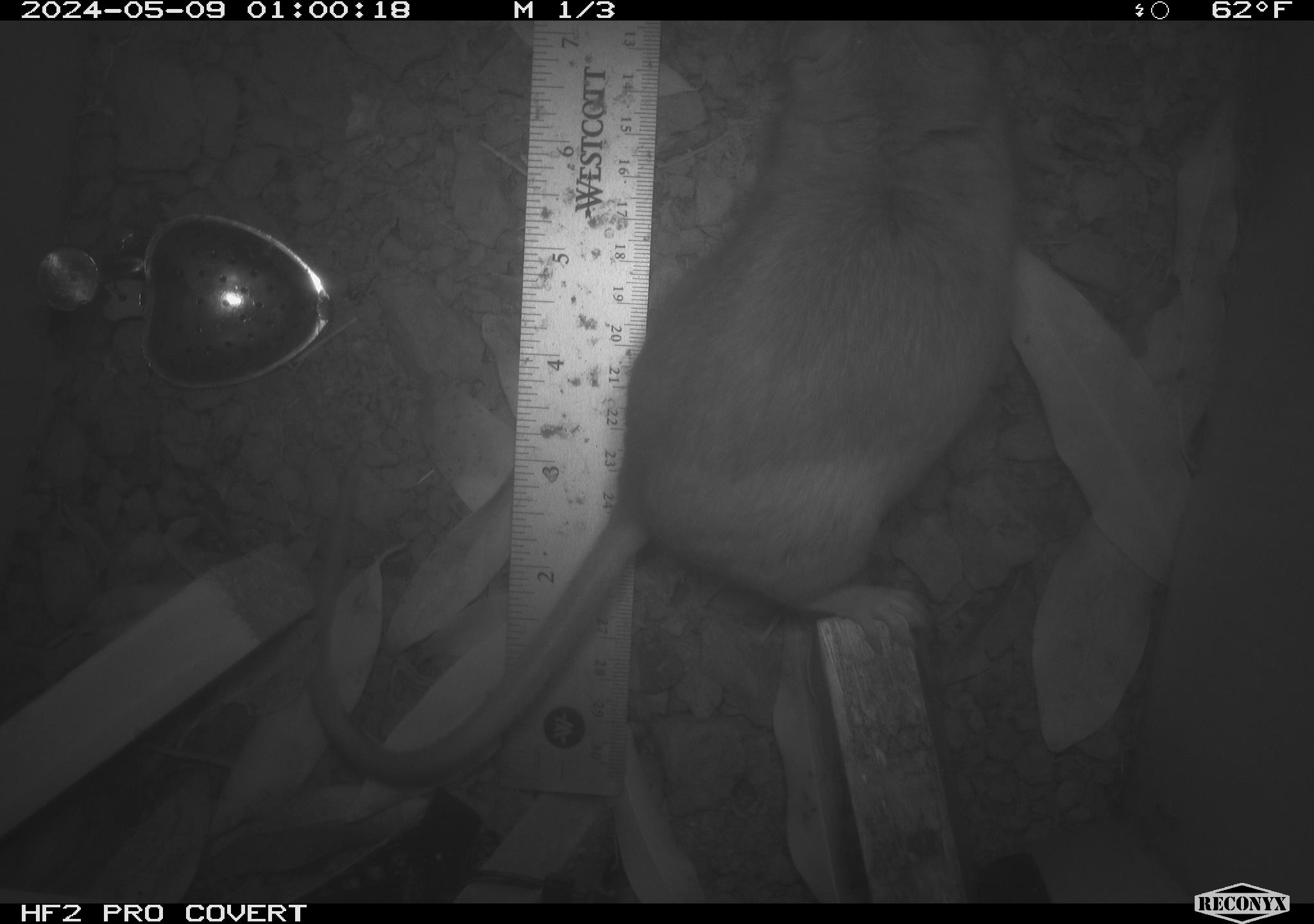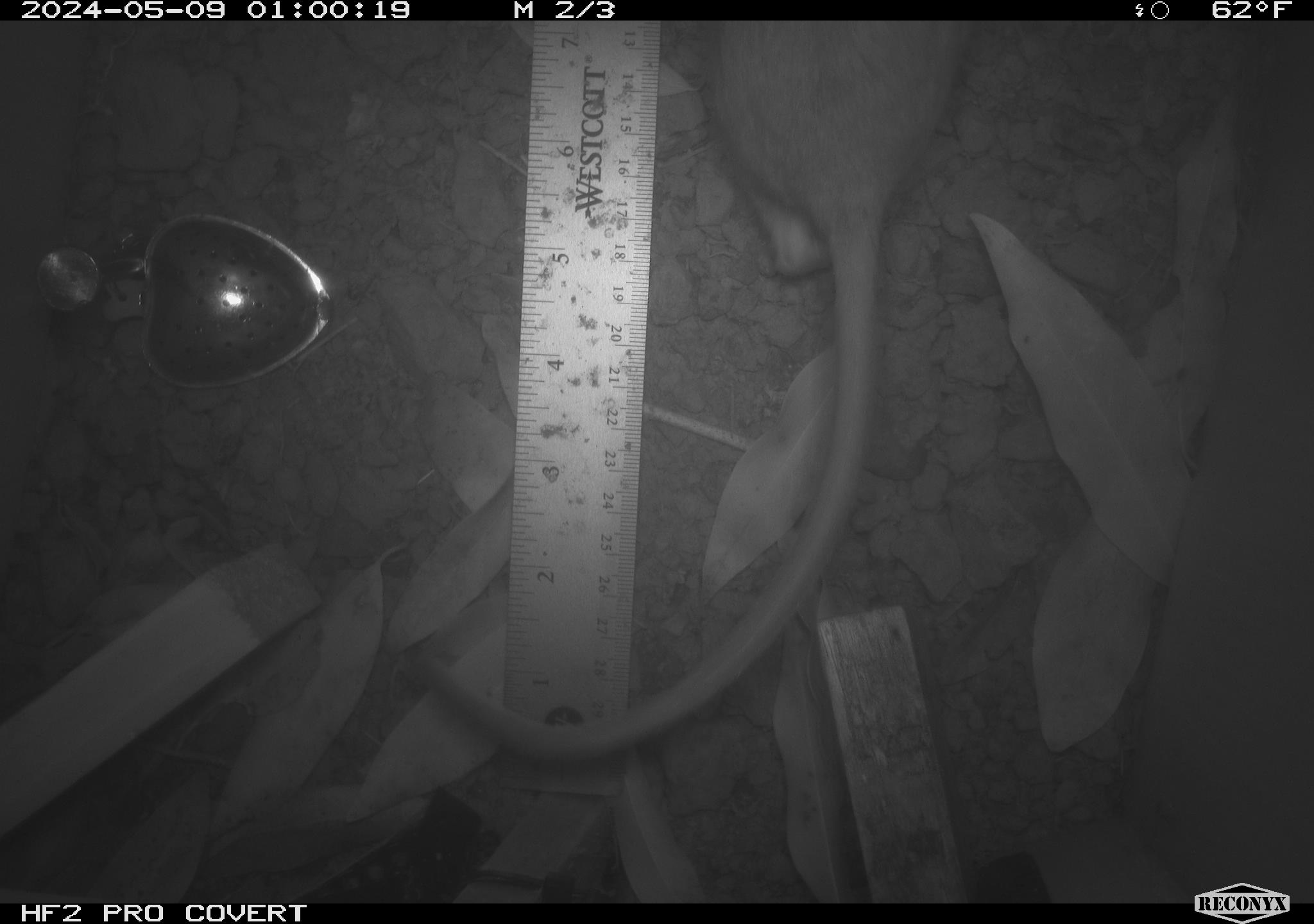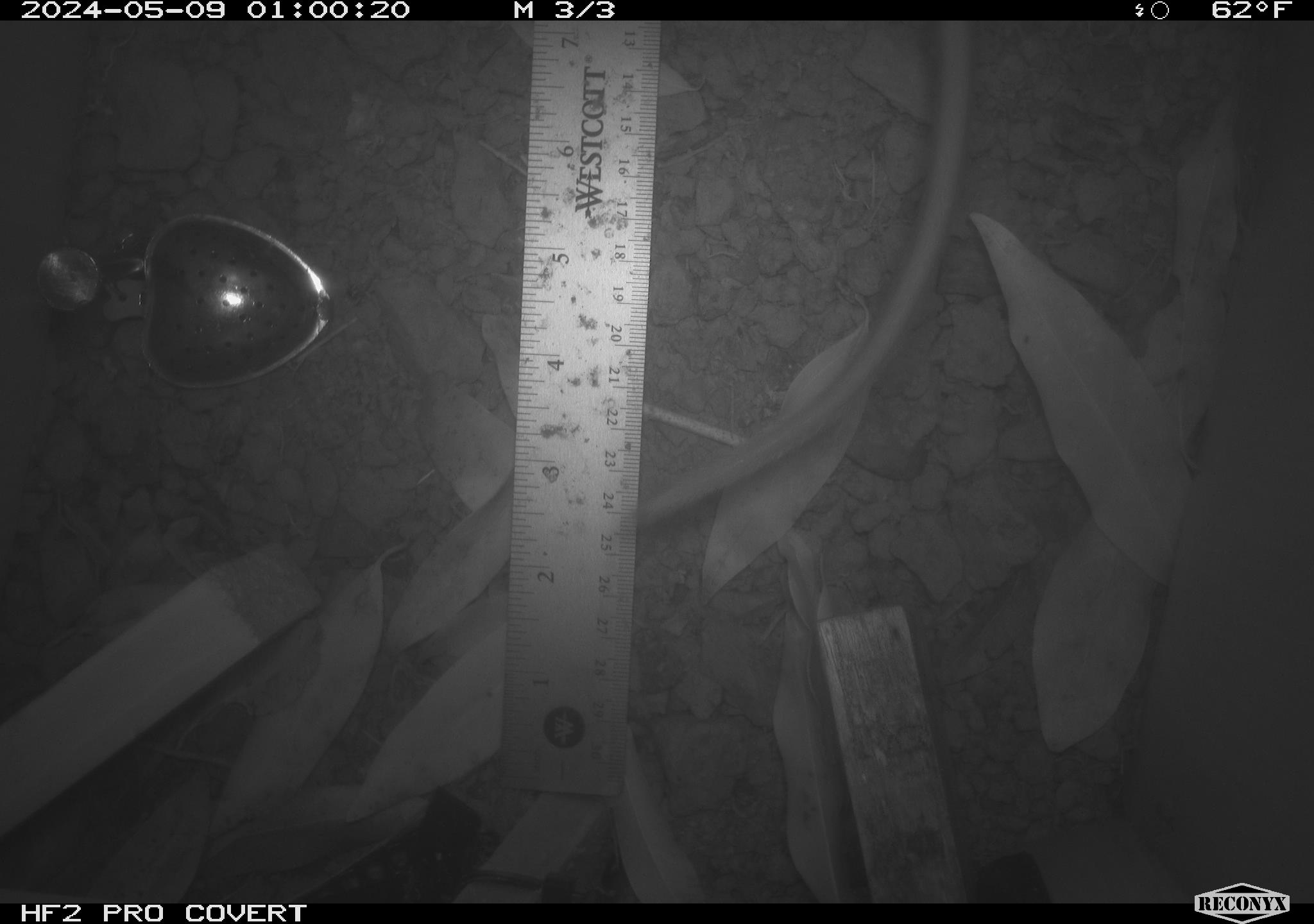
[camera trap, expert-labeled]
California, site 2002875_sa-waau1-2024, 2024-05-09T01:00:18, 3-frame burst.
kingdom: Animalia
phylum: Chordata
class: Mammalia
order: Rodentia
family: Cricetidae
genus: Neotoma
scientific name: Neotoma fuscipes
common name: dusky-footed woodrat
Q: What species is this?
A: Dusky-footed woodrat (Neotoma fuscipes).